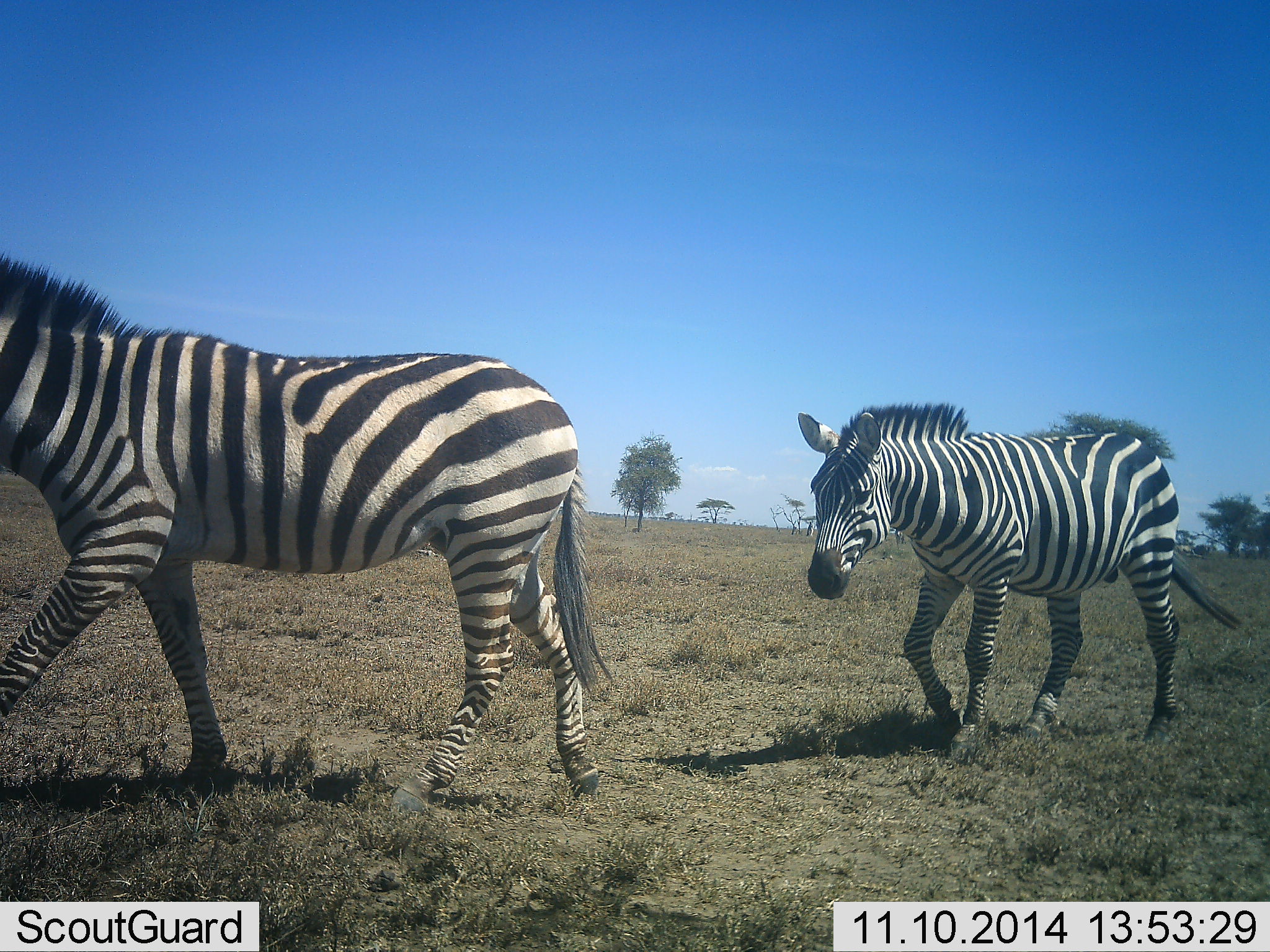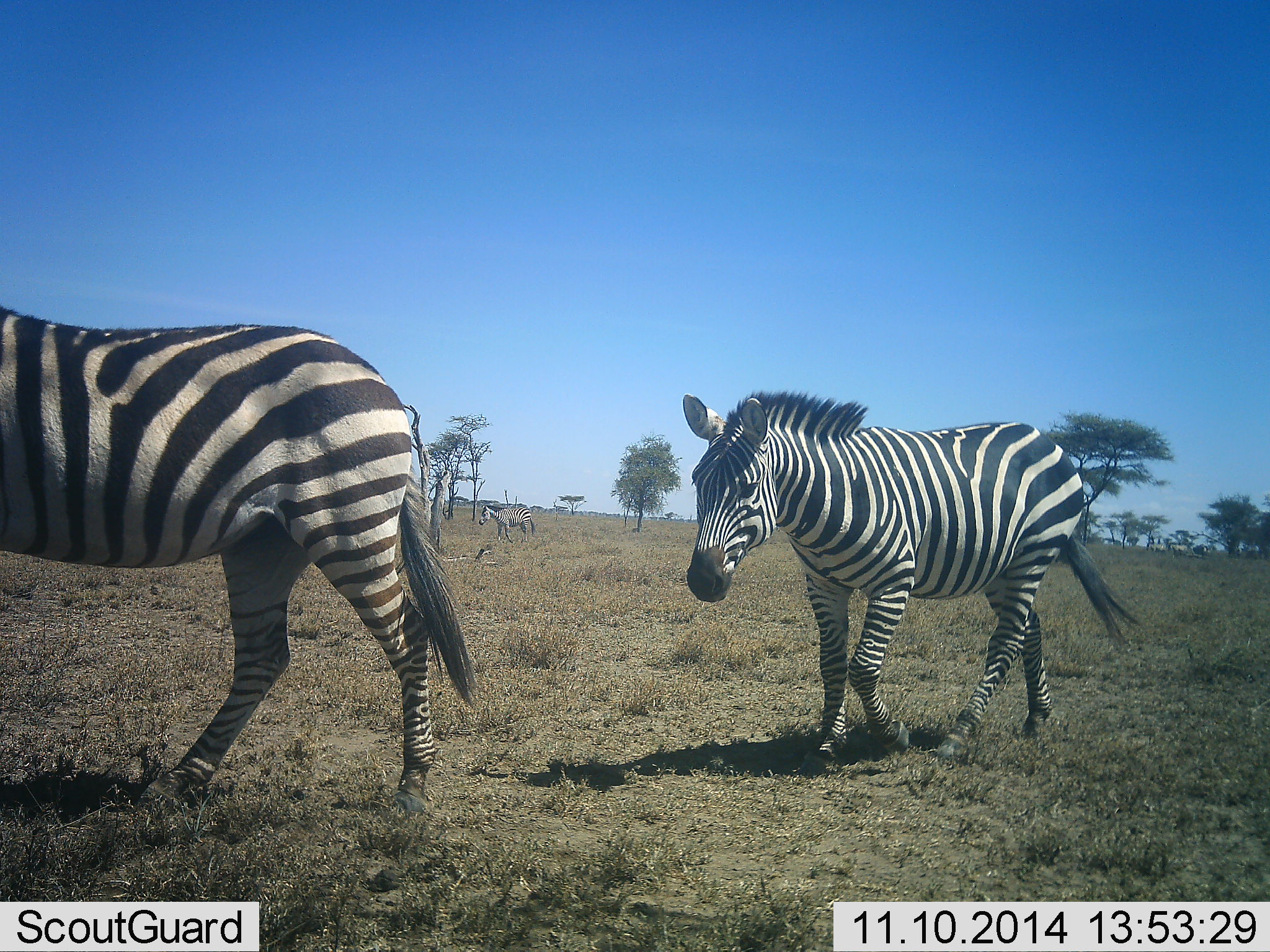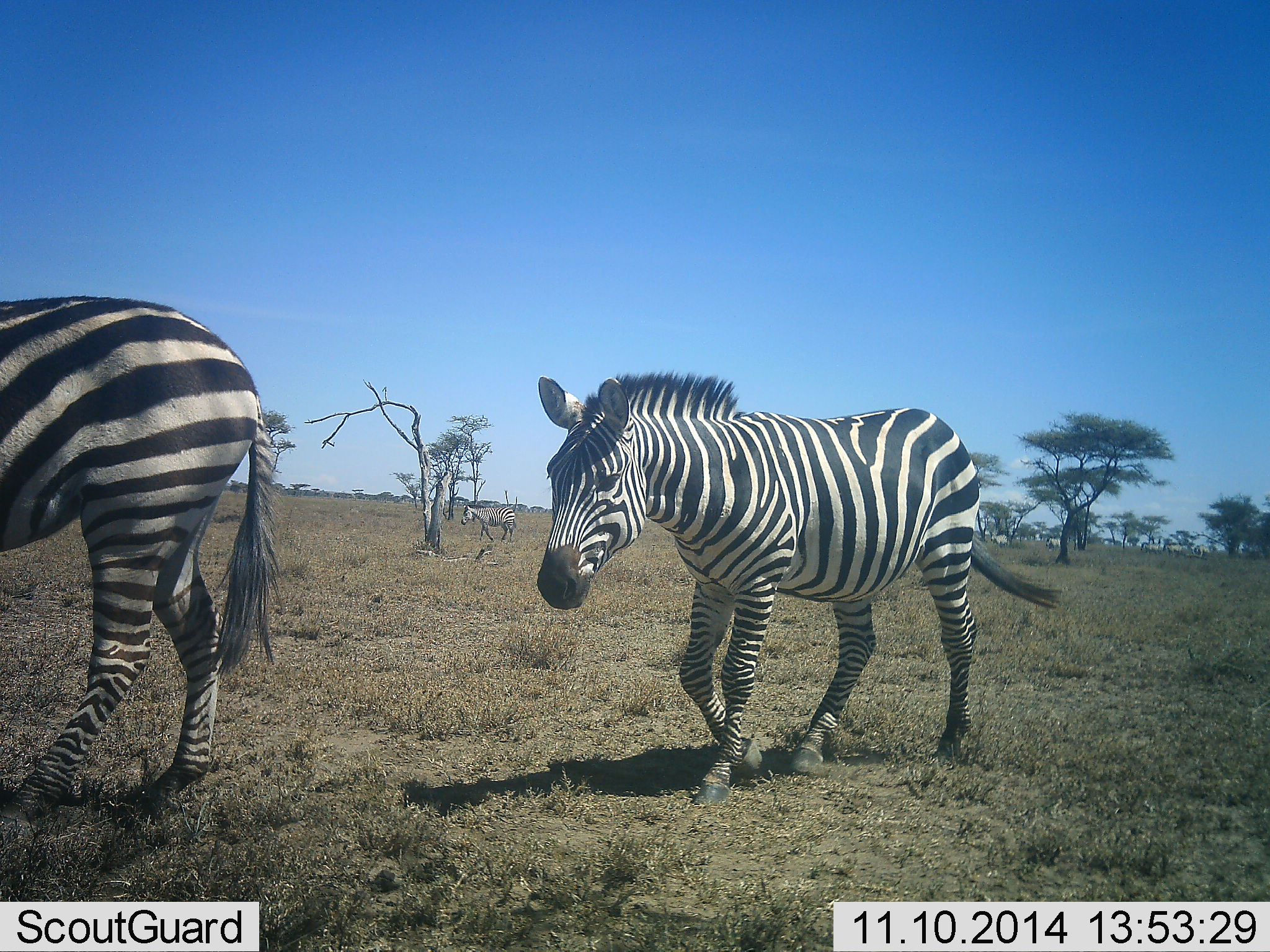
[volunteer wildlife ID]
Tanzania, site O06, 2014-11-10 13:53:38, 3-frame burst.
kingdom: Animalia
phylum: Chordata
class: Mammalia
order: Perissodactyla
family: Equidae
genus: Equus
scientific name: Equus quagga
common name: plains zebra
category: zebra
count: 3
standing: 0%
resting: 0%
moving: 100%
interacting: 0%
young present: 0%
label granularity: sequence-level